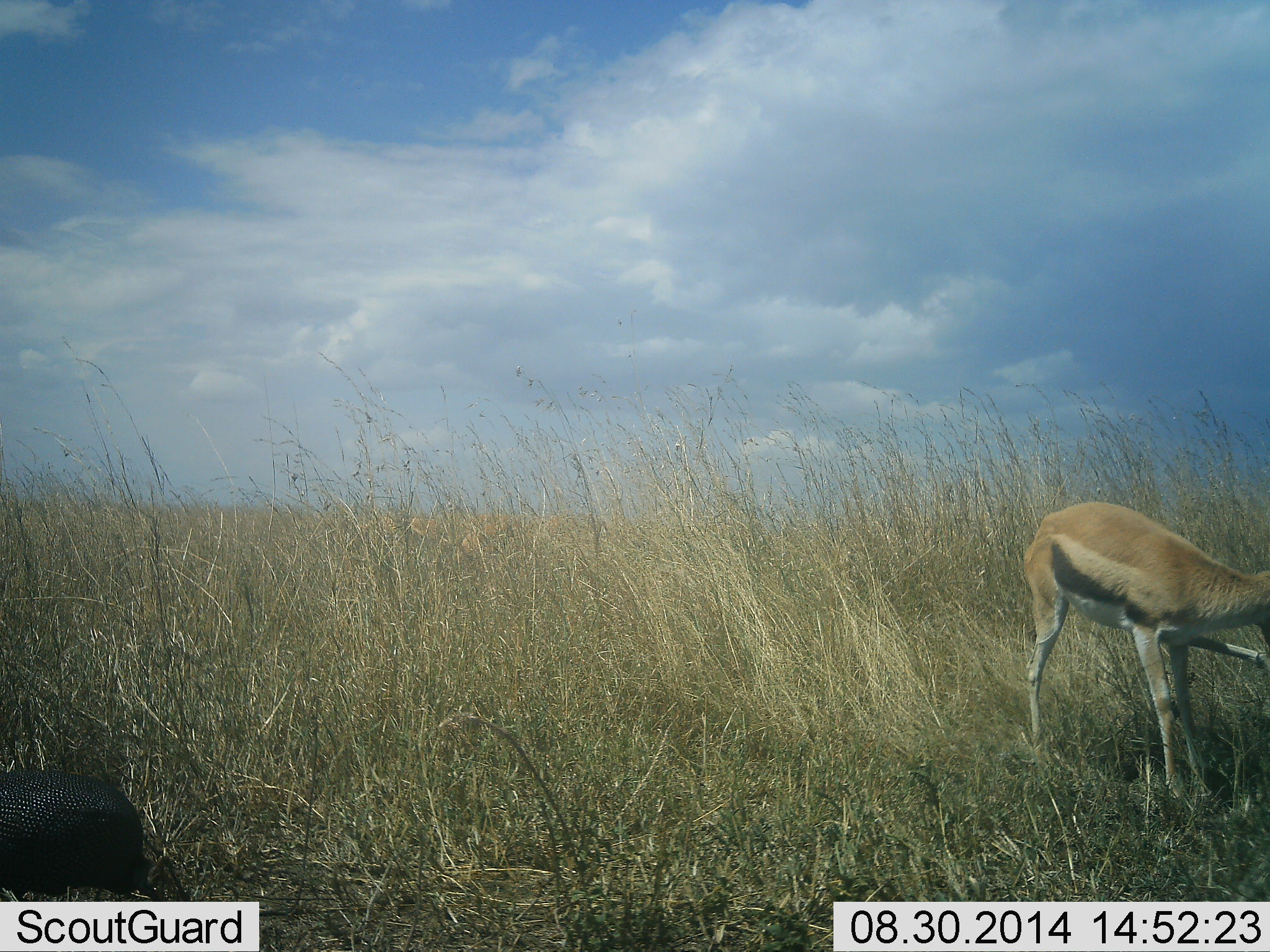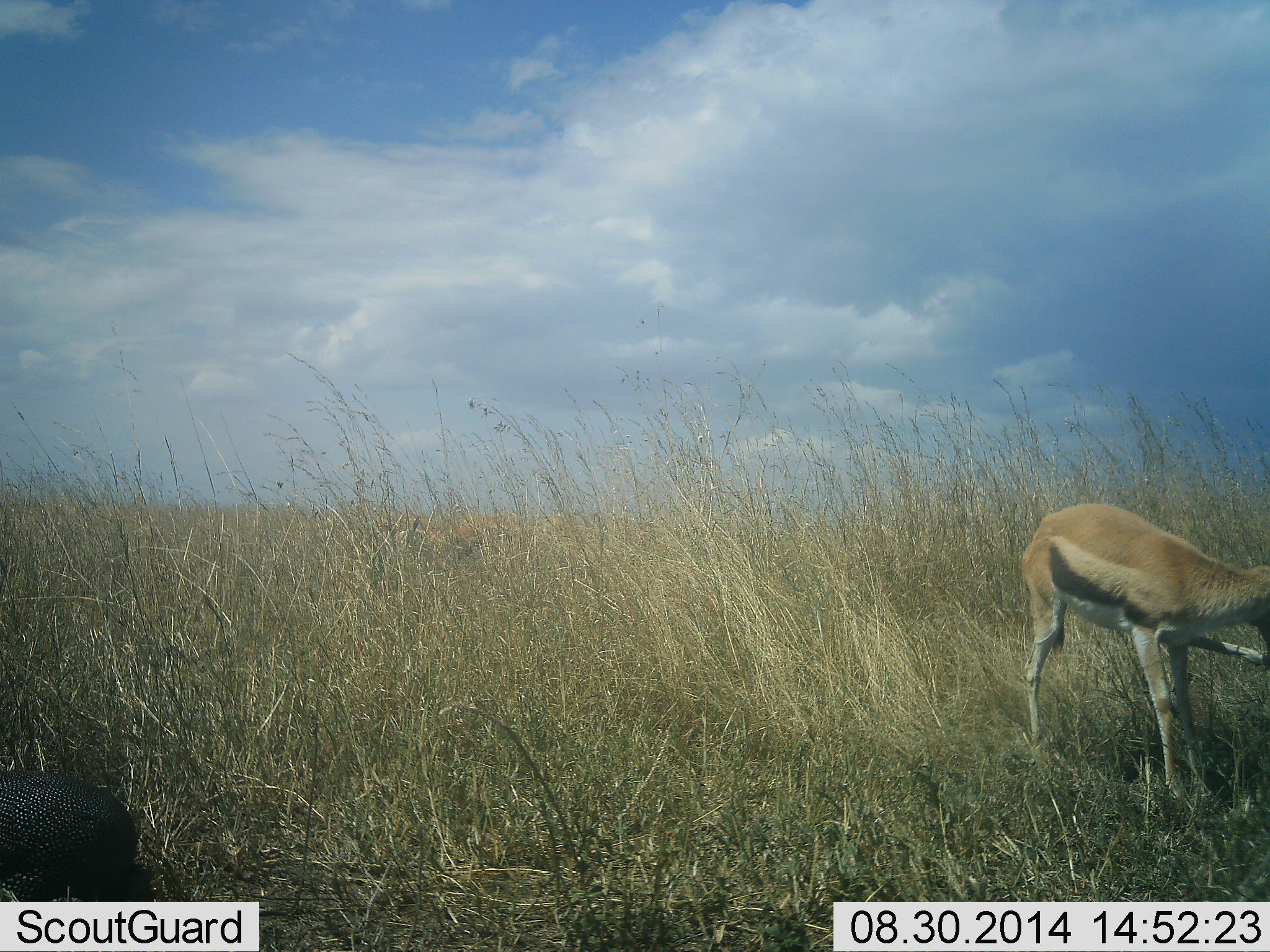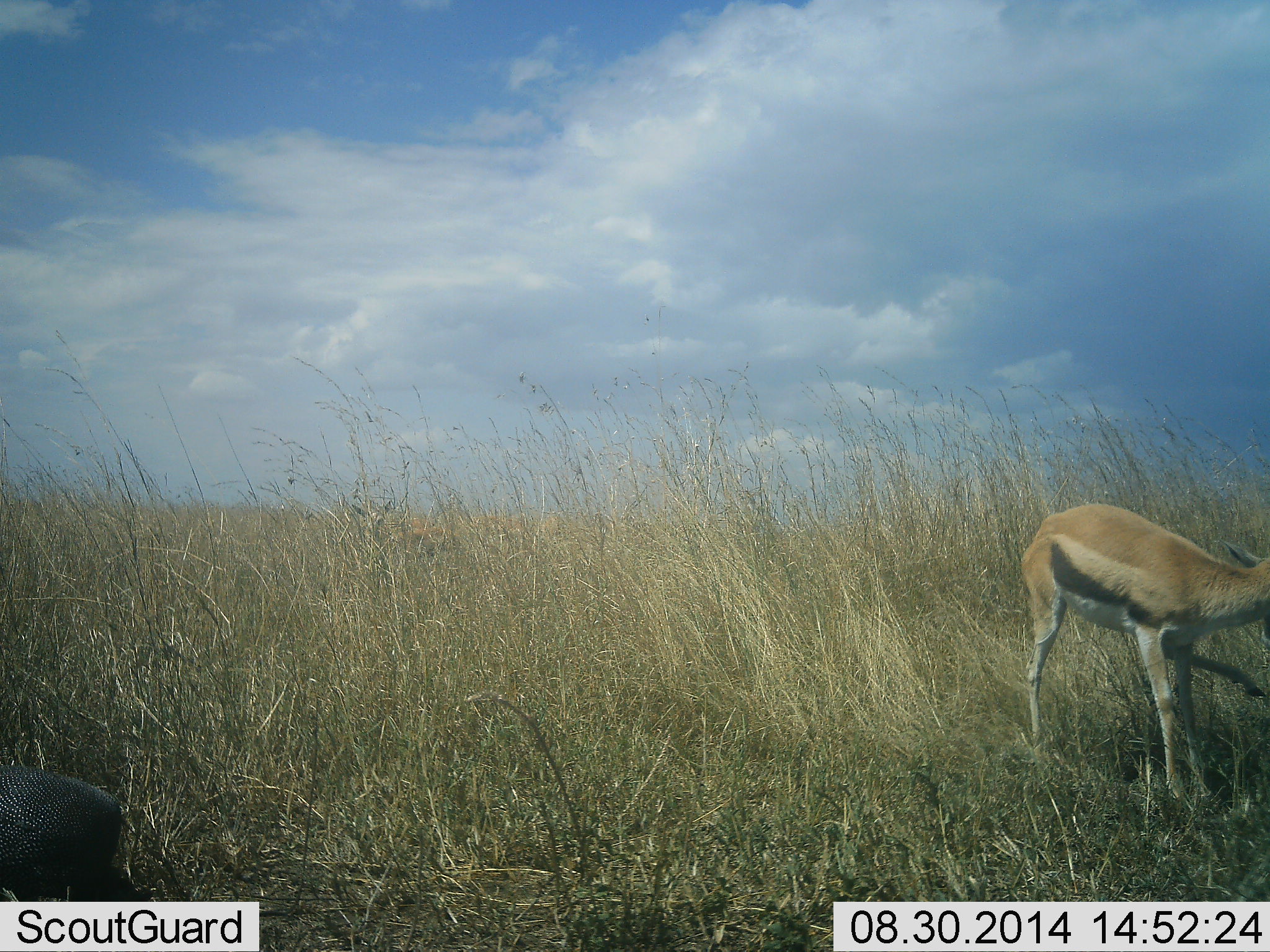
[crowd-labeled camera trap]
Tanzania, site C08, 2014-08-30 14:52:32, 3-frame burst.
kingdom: Animalia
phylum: Chordata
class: Mammalia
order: Artiodactyla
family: Bovidae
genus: Eudorcas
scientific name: Eudorcas thomsonii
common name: thomson's gazelle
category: gazellethomsons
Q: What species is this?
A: Gazellethomsons (thomson's gazelle) (Eudorcas thomsonii).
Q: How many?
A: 1.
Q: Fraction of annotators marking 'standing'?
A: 80%.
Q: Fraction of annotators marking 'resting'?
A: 0%.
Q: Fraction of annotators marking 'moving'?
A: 0%.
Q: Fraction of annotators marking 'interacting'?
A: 0%.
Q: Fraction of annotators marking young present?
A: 0%.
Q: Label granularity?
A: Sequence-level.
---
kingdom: Animalia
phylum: Chordata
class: Aves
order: Galliformes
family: Numididae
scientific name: Numididae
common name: guinea fowl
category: guineafowl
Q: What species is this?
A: Guineafowl (guinea fowl) (Numididae).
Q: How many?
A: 1.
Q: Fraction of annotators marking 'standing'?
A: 70%.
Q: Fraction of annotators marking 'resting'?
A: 0%.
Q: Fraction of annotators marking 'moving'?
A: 30%.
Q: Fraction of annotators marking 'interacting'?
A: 0%.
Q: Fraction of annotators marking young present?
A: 0%.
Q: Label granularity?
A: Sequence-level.